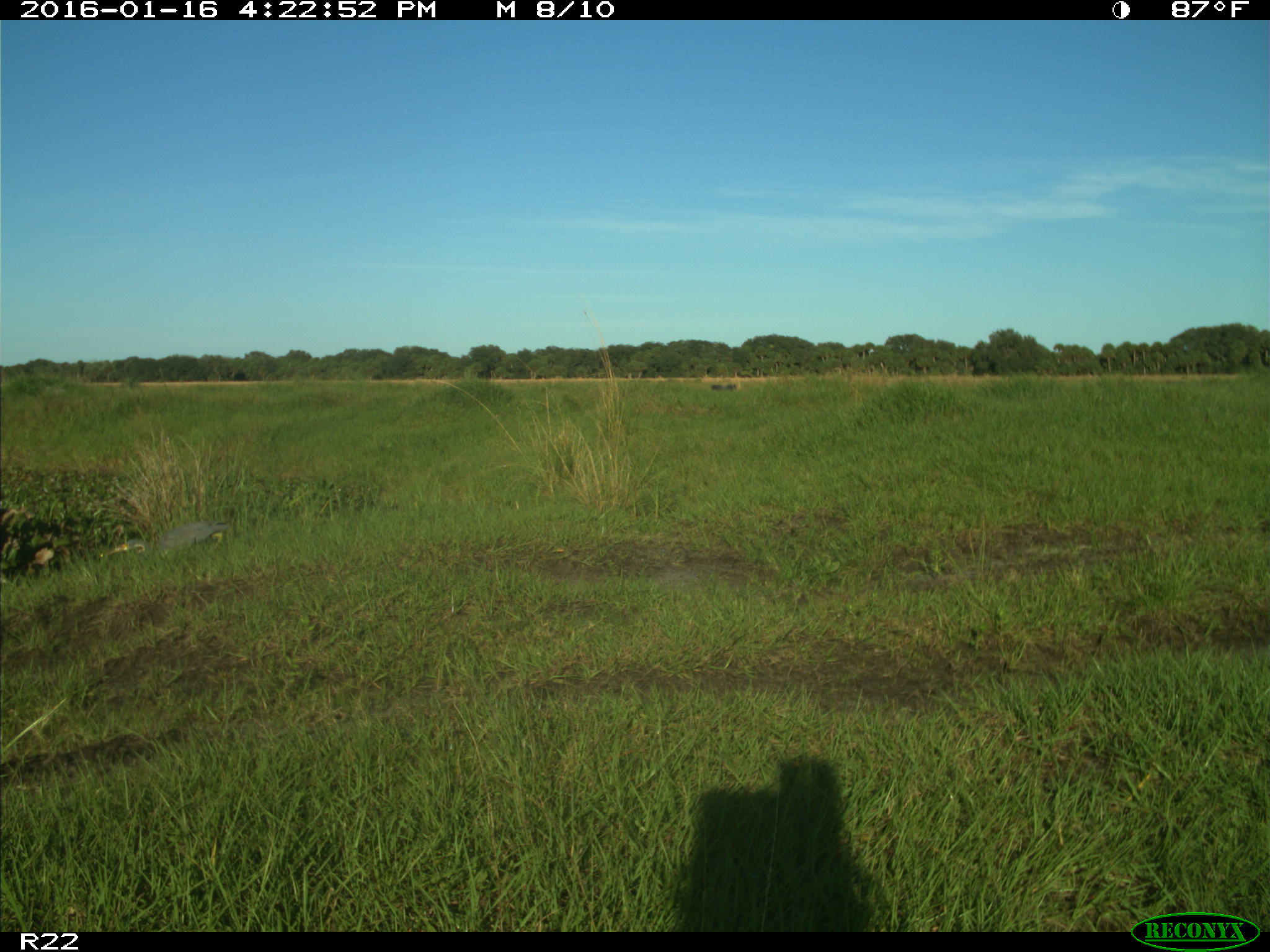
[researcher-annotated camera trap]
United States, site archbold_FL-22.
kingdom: Animalia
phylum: Chordata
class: Aves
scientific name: Aves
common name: birds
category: unidentified bird